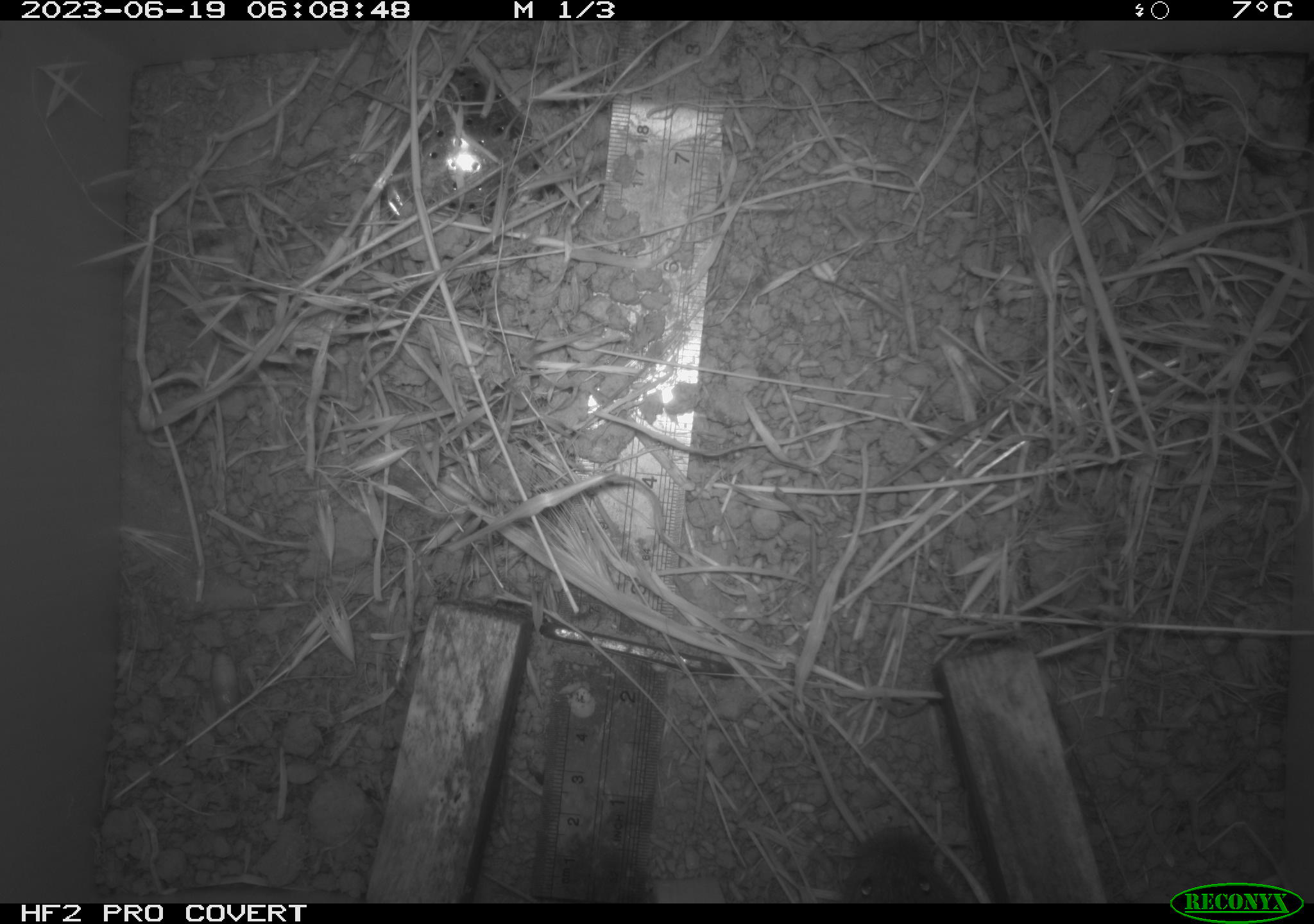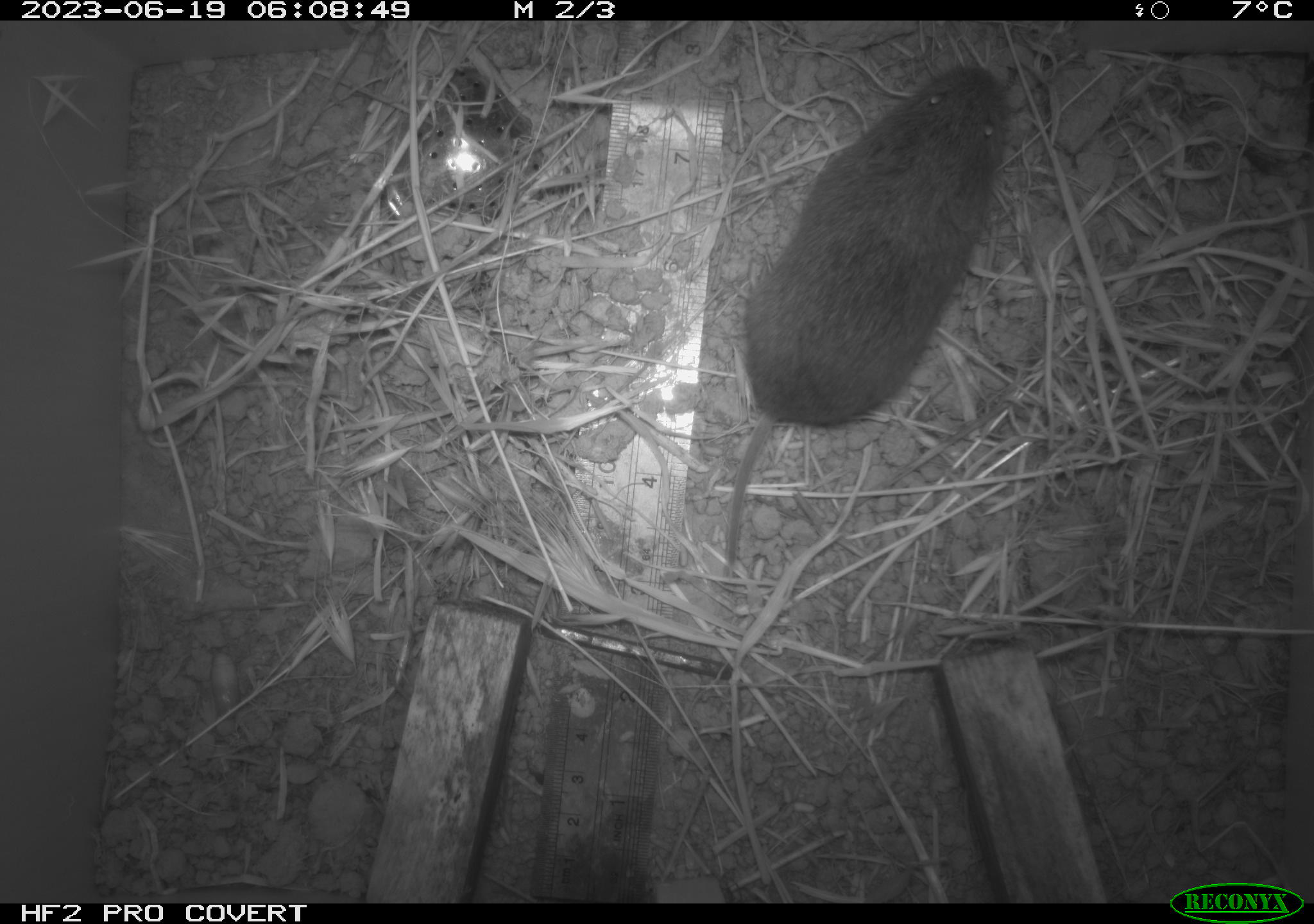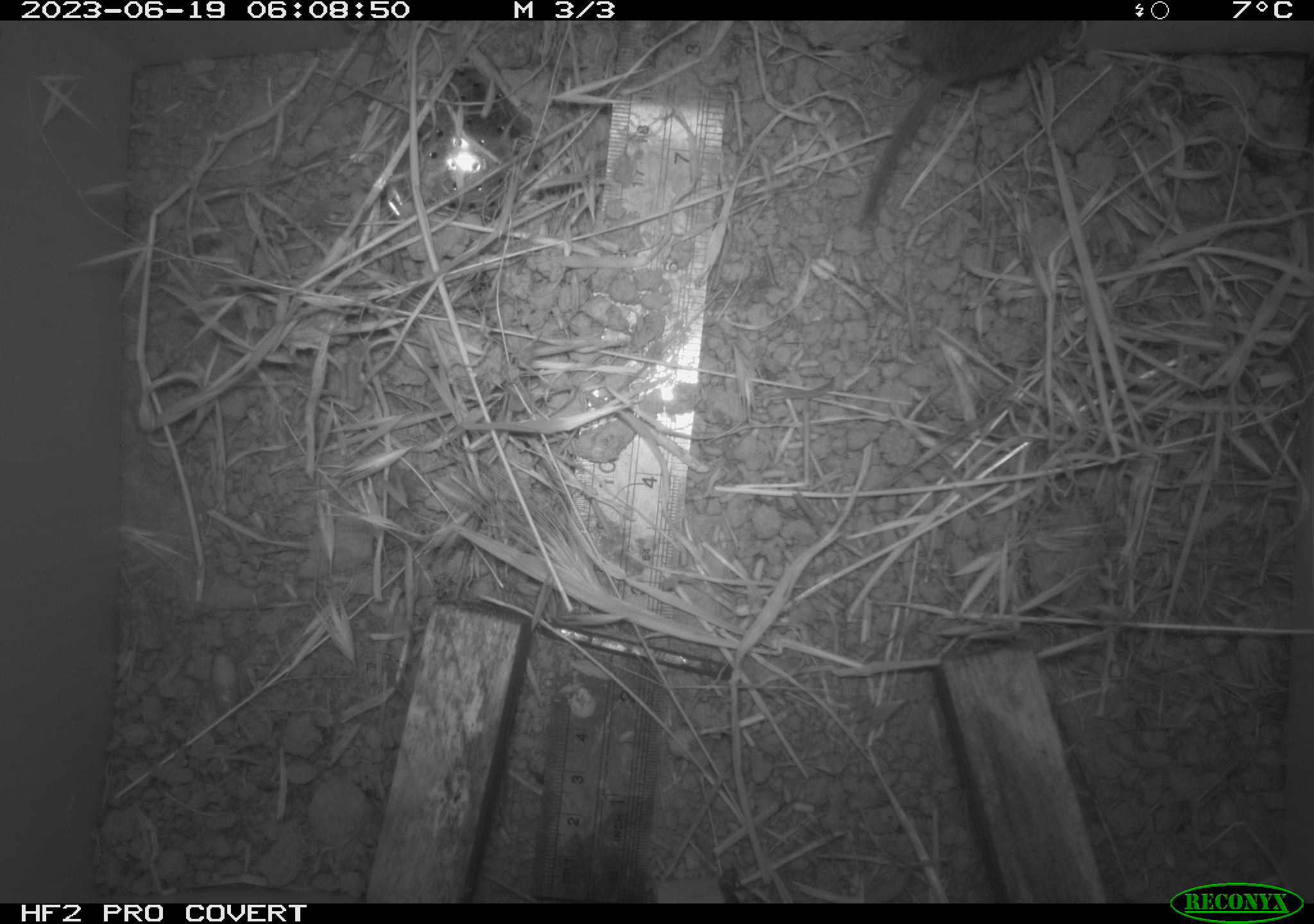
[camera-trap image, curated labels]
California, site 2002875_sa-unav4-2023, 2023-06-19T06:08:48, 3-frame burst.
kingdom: Animalia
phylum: Chordata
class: Mammalia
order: Rodentia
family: Cricetidae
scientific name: Arvicolinae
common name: voles, lemmings, and muskrats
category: arvicolinae subfamily